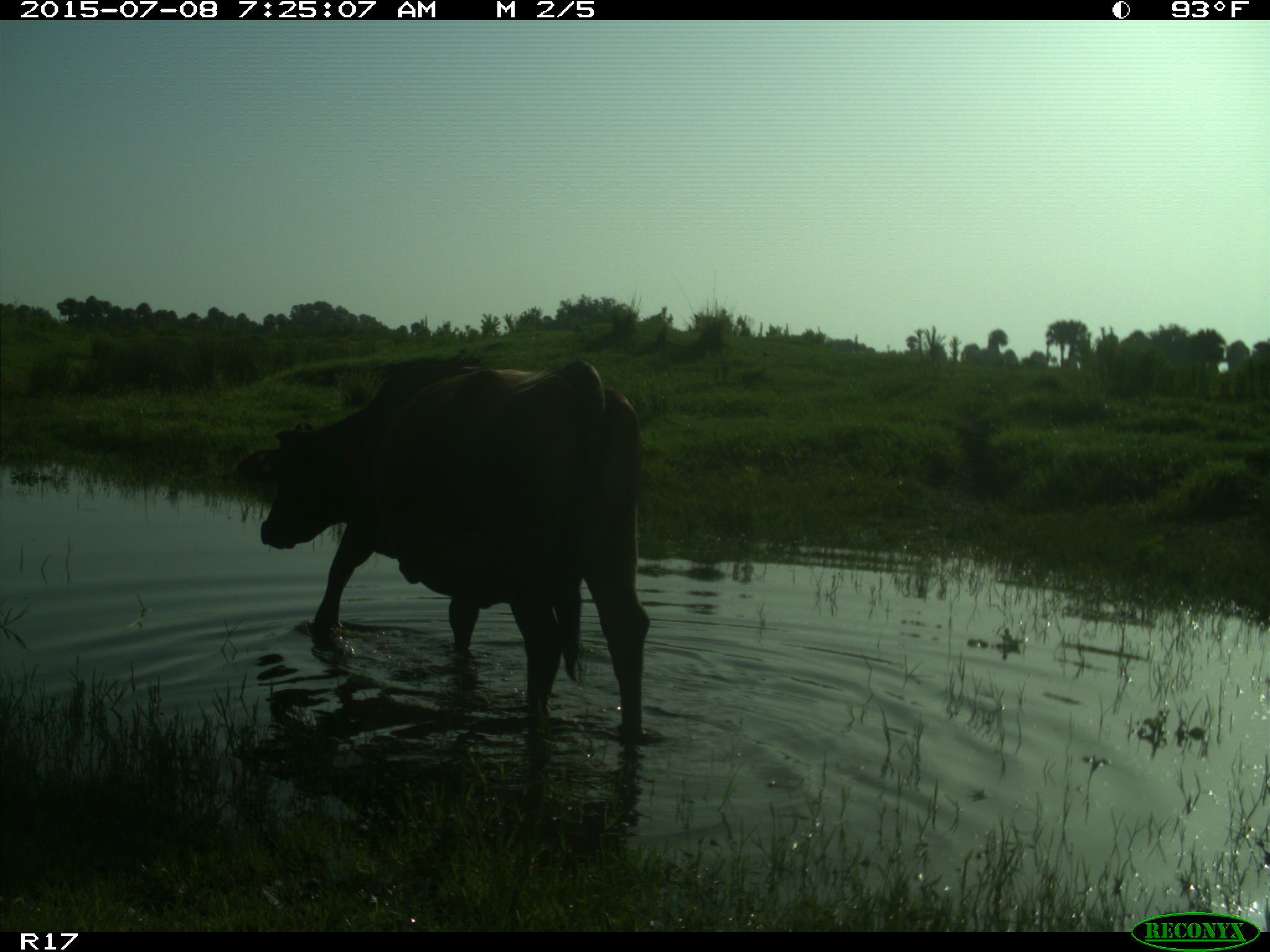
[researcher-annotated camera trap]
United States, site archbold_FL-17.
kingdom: Animalia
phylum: Chordata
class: Mammalia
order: Artiodactyla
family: Bovidae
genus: Bos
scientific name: Bos taurus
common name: domestic cow